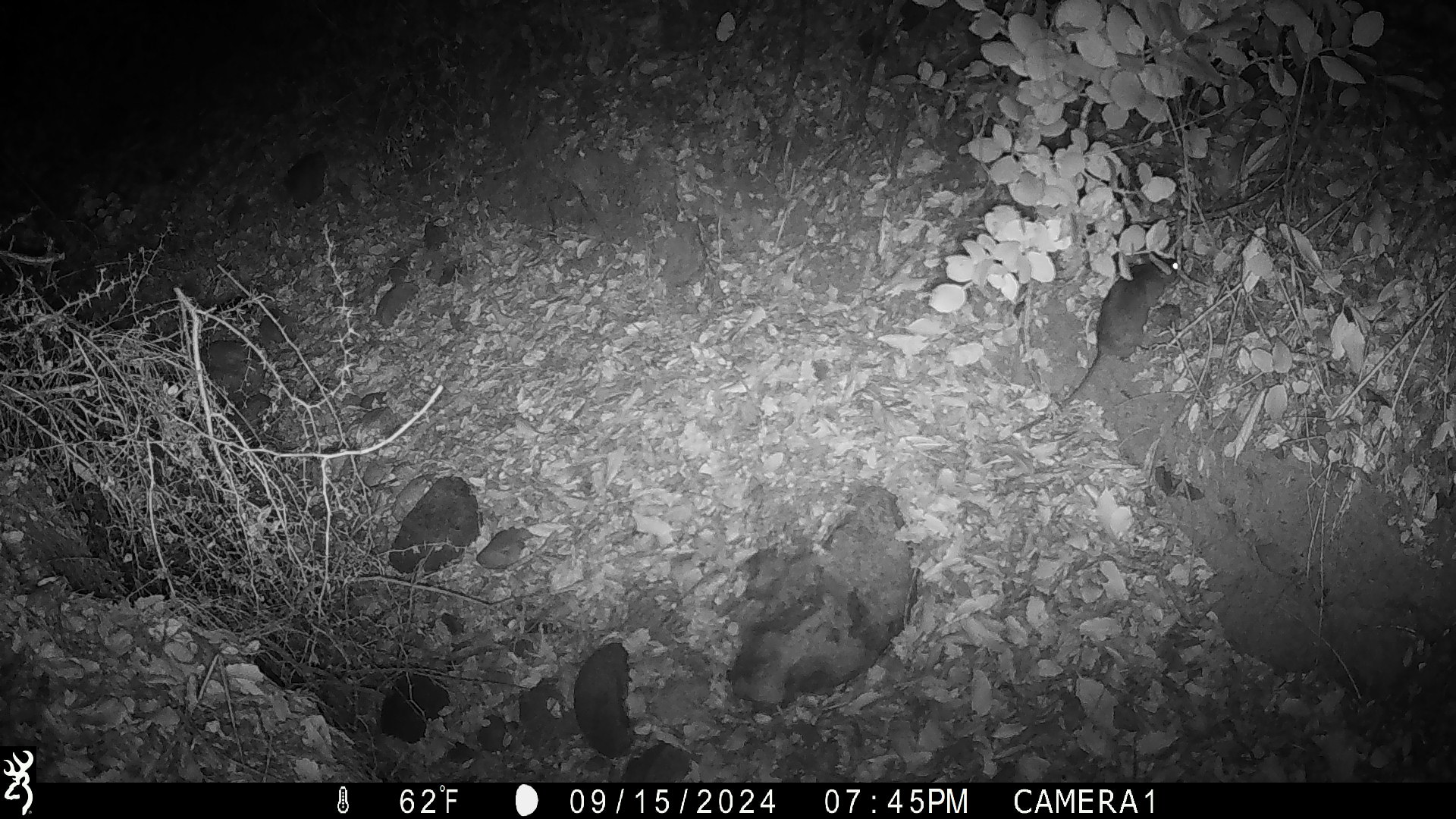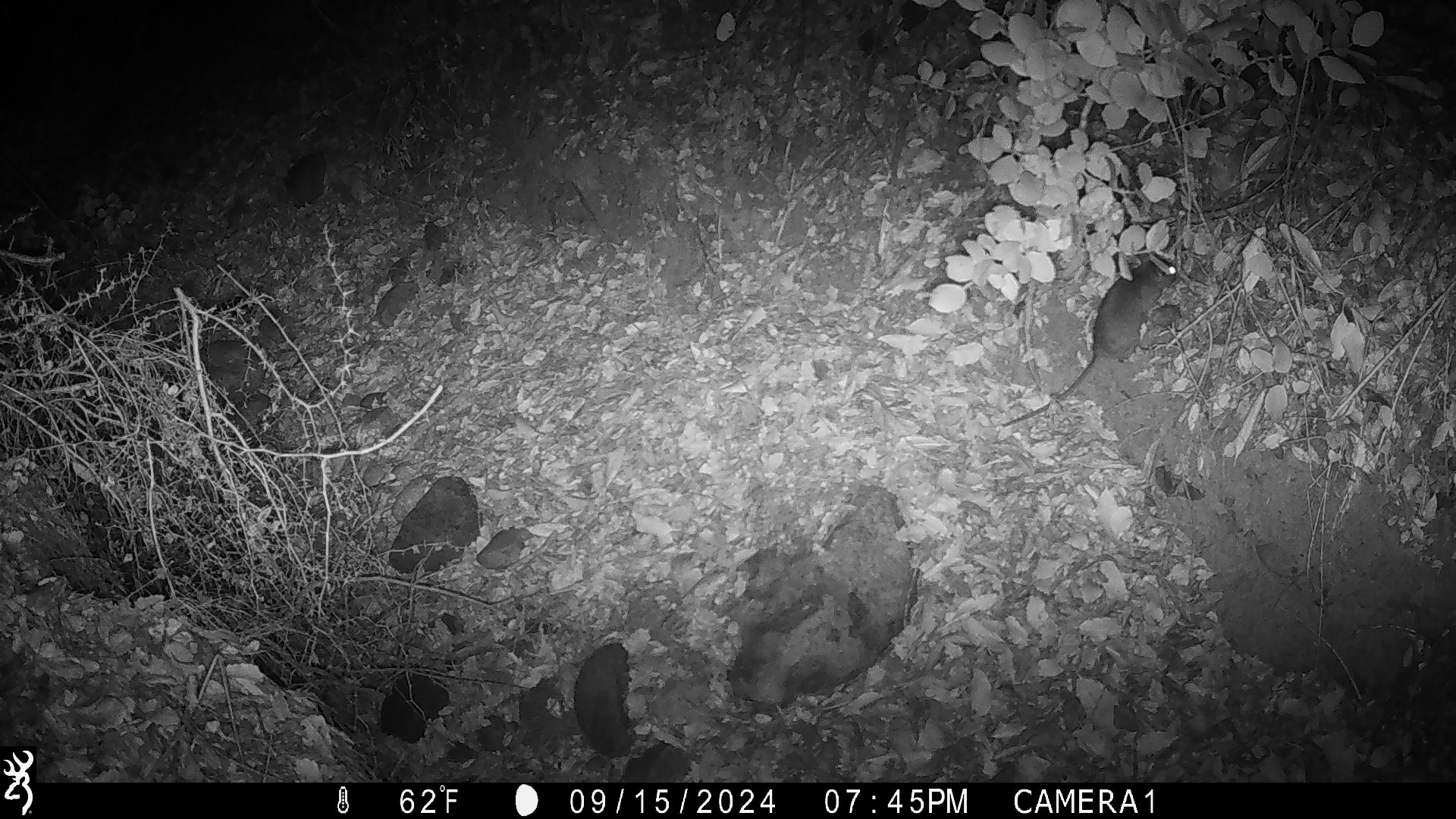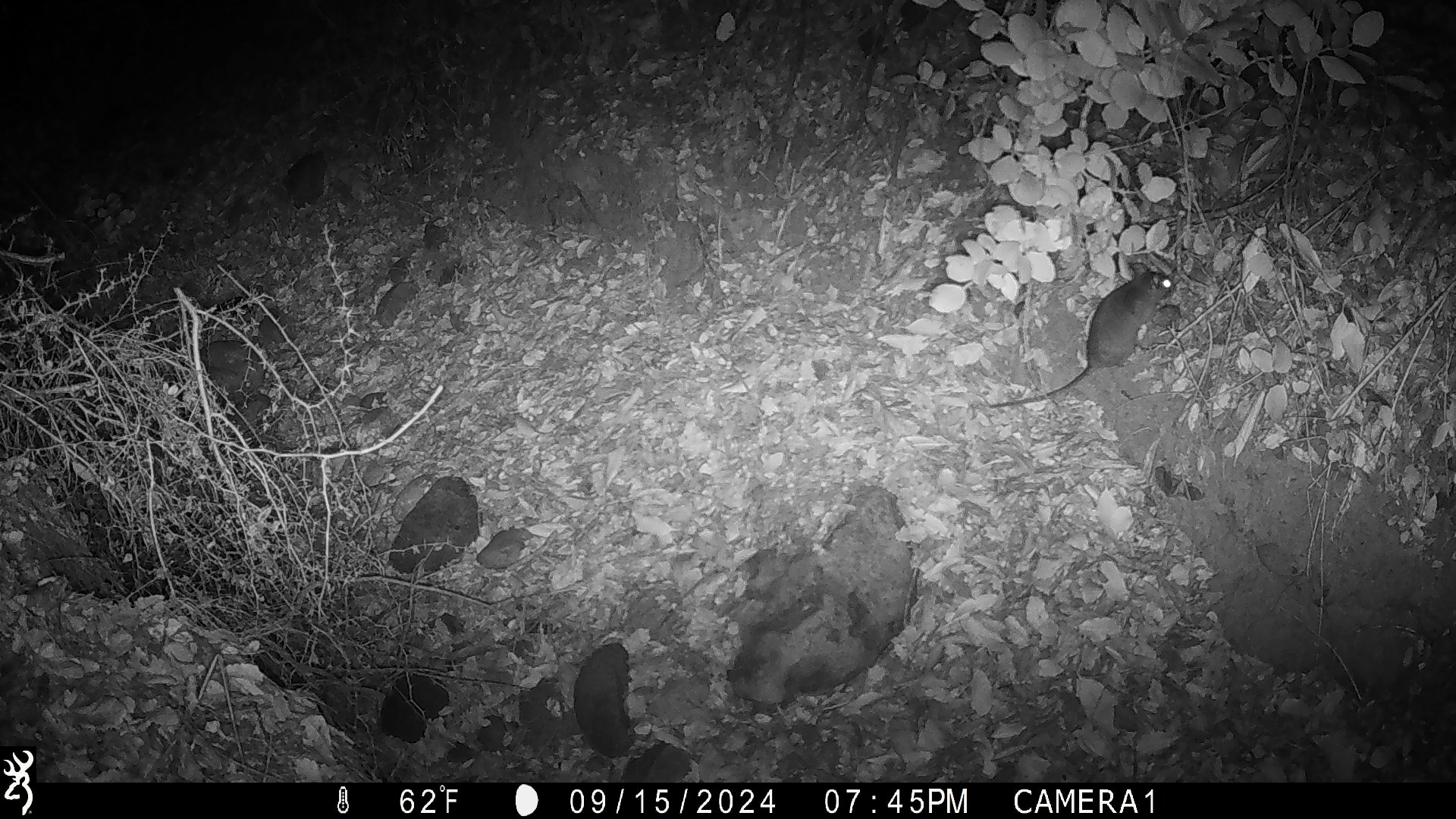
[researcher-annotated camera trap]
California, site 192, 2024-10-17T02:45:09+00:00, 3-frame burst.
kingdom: Animalia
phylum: Chordata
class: Mammalia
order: Rodentia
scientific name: Rodentia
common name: mouse or rat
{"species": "mouse or rat (Rodentia)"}